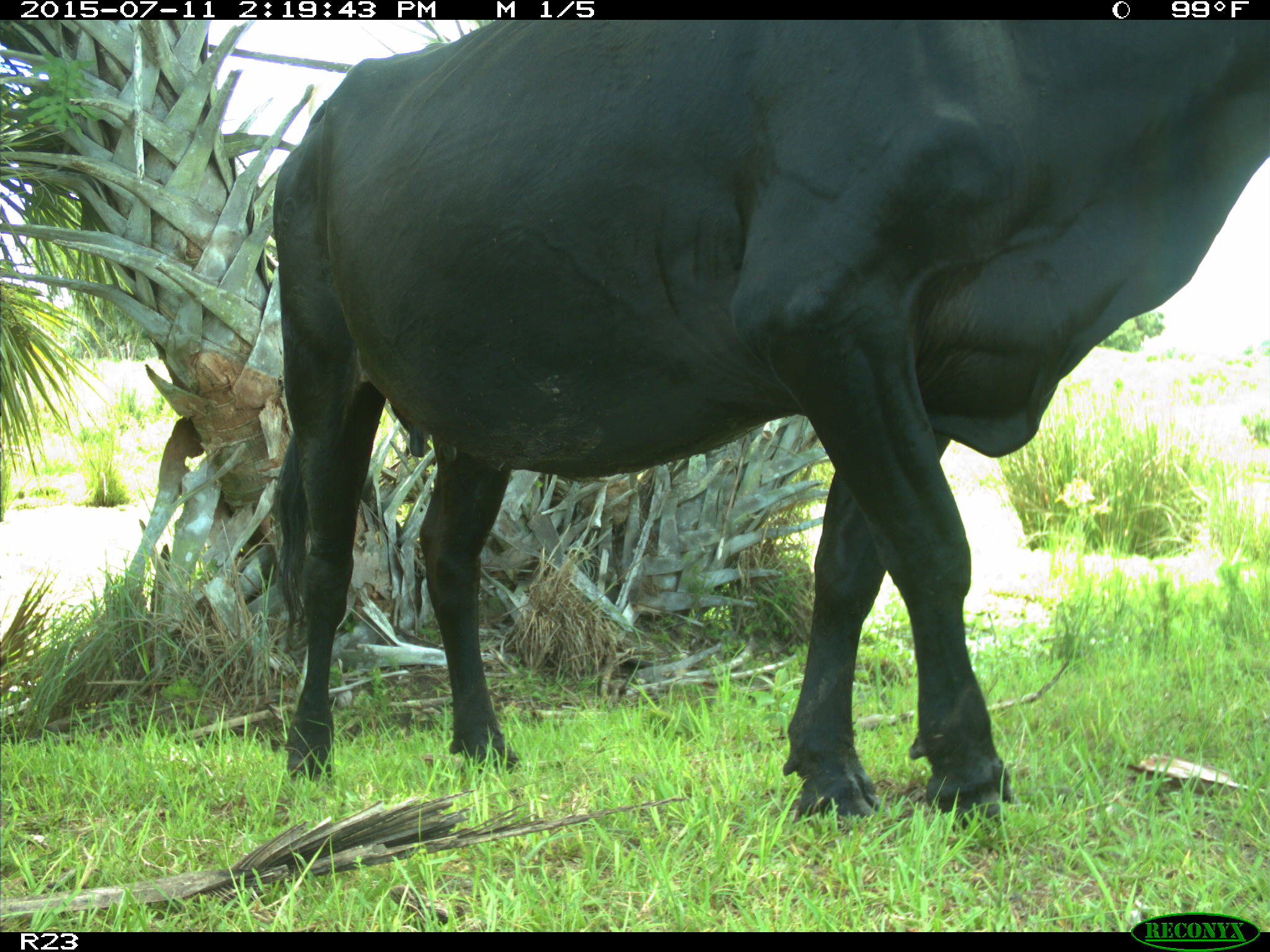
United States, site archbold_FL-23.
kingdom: Animalia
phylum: Chordata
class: Mammalia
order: Artiodactyla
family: Bovidae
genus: Bos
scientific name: Bos taurus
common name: domestic cow